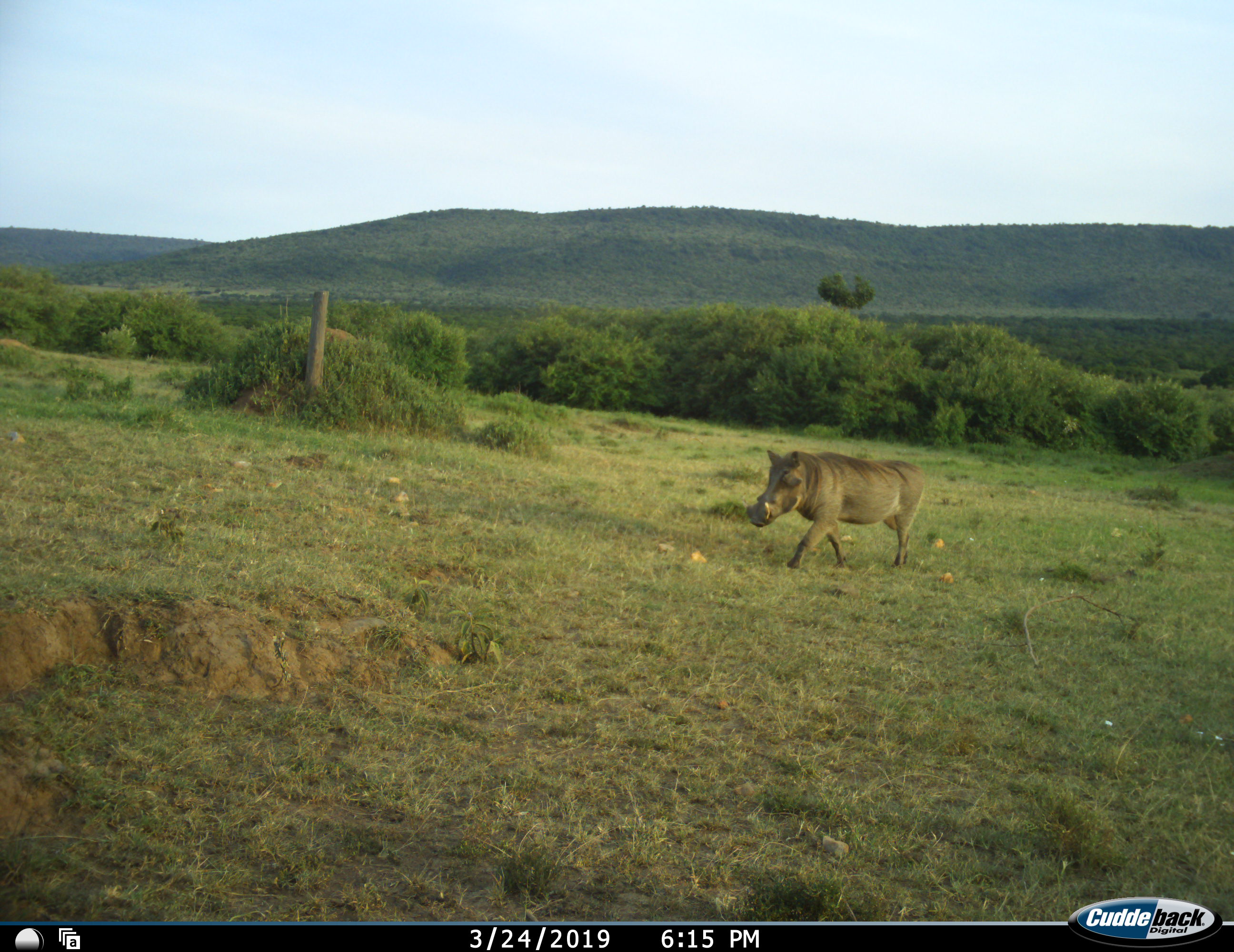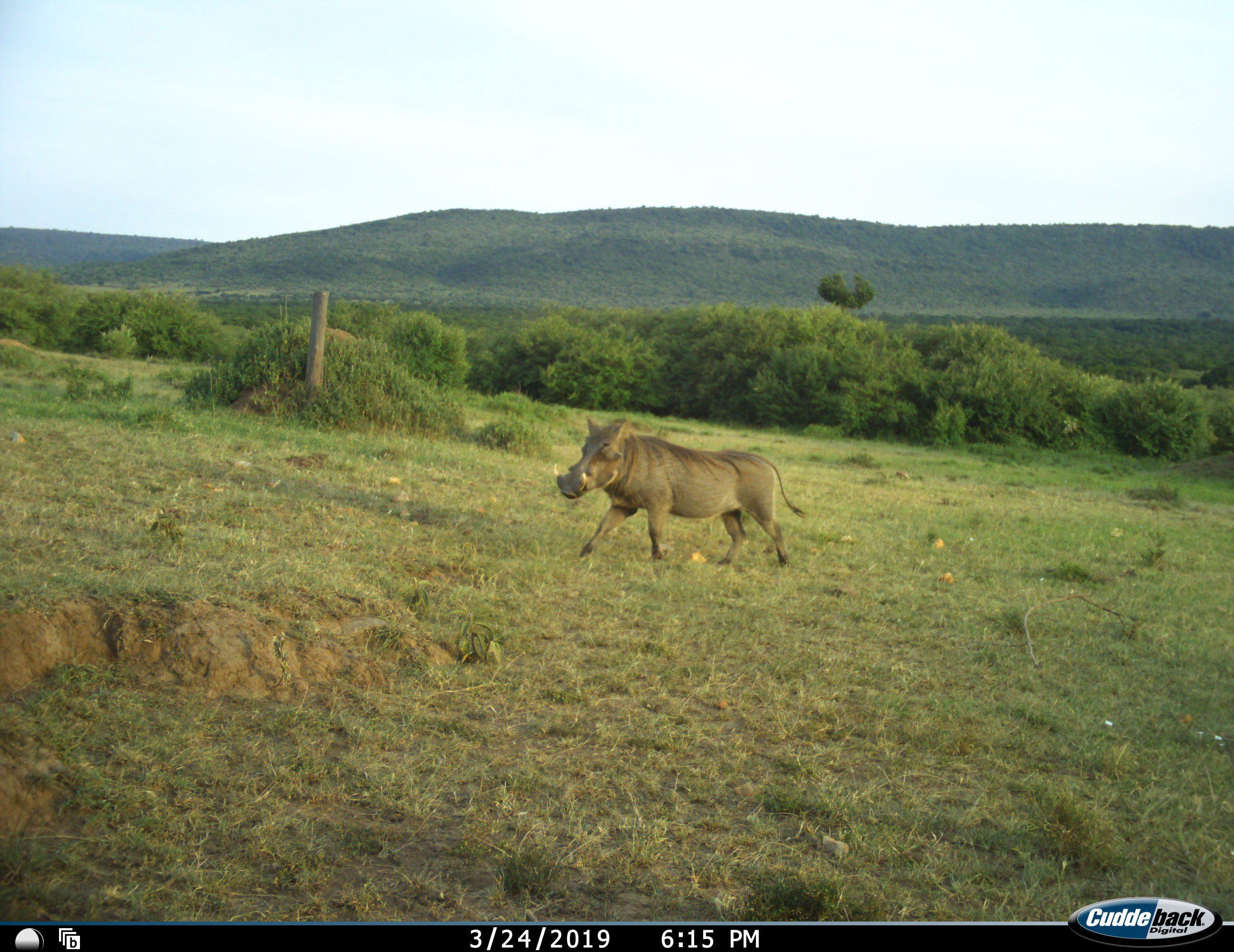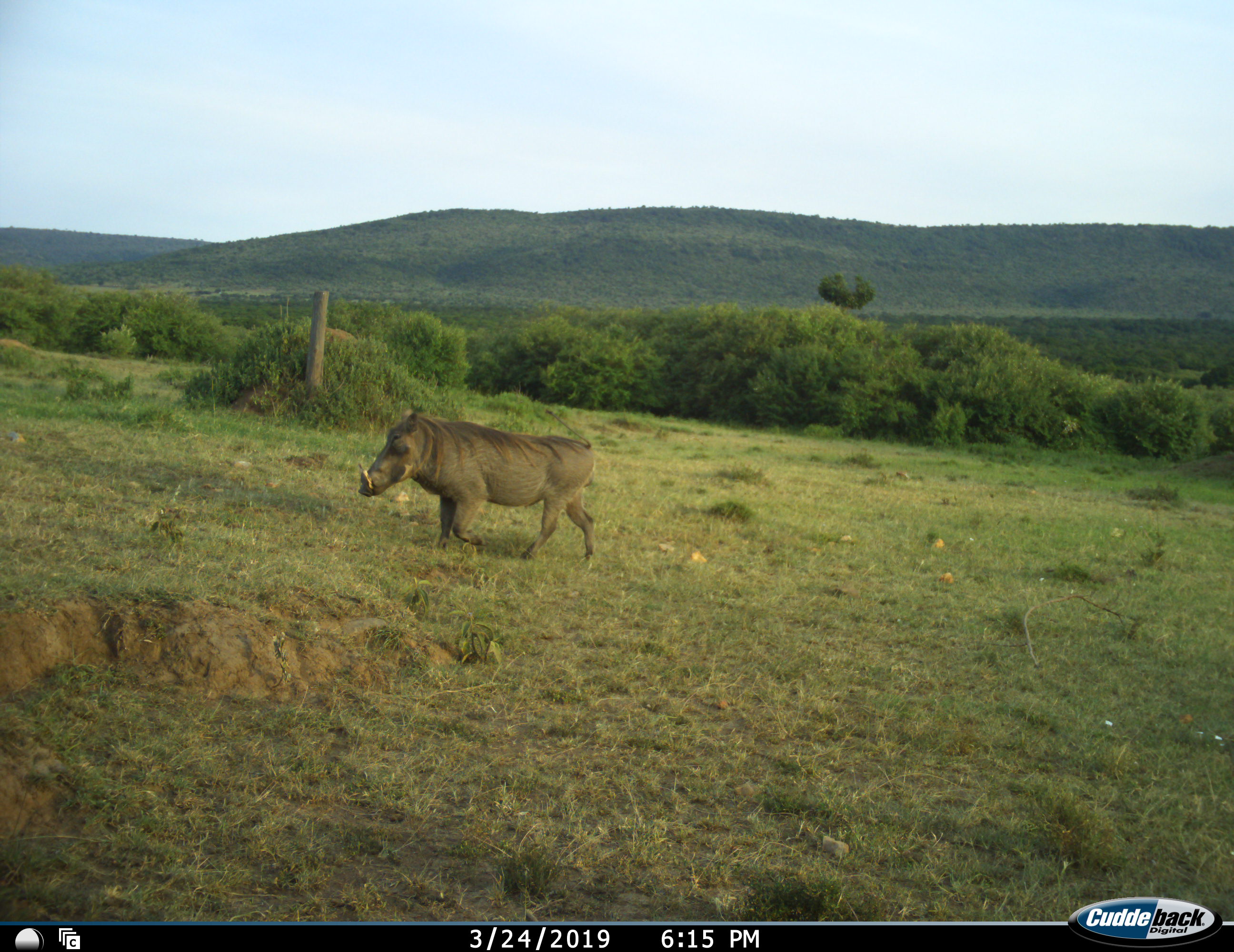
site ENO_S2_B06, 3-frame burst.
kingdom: Animalia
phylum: Chordata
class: Mammalia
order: Artiodactyla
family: Suidae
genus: Phacochoerus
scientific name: Phacochoerus africanus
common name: warthog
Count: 1.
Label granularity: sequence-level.